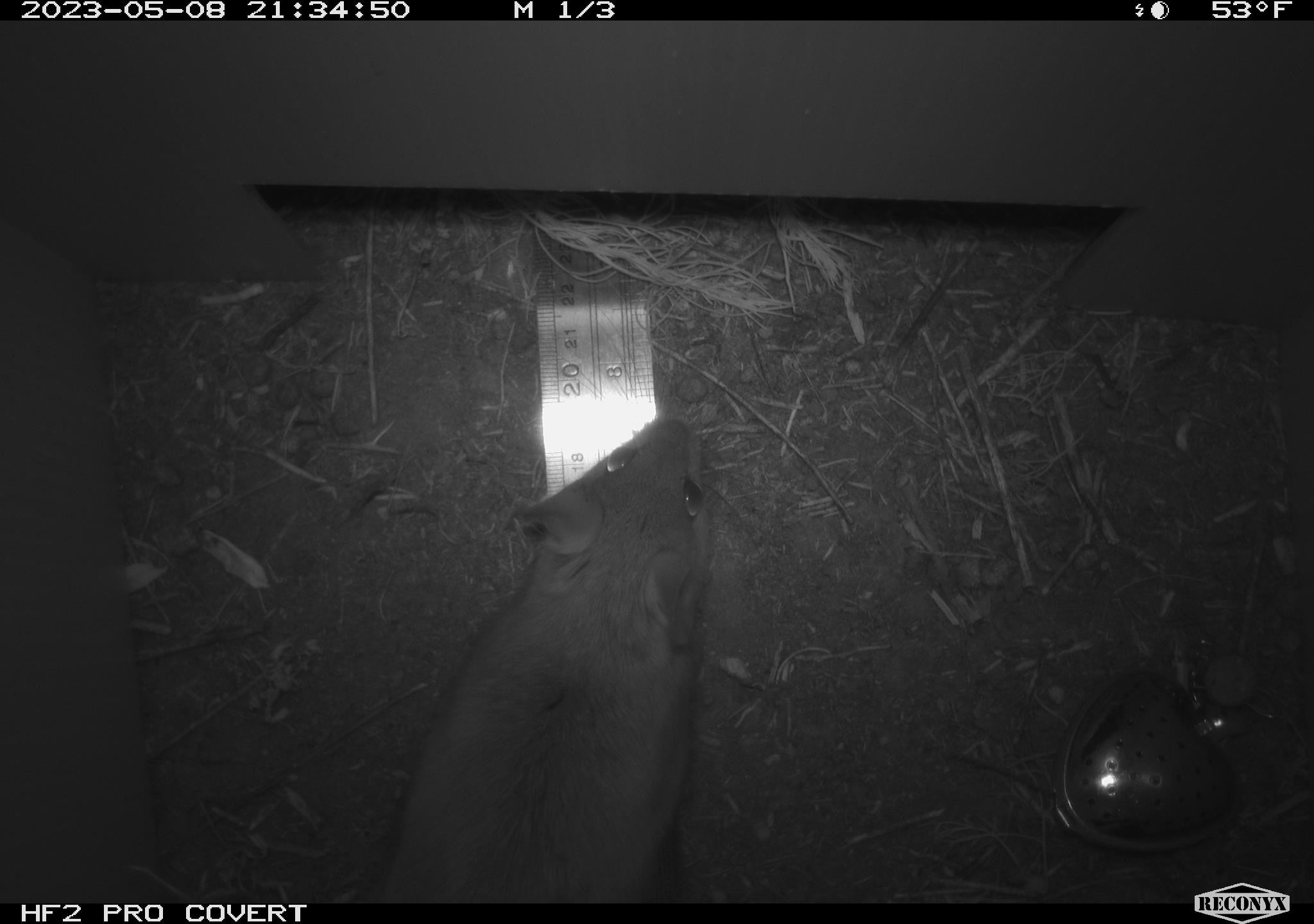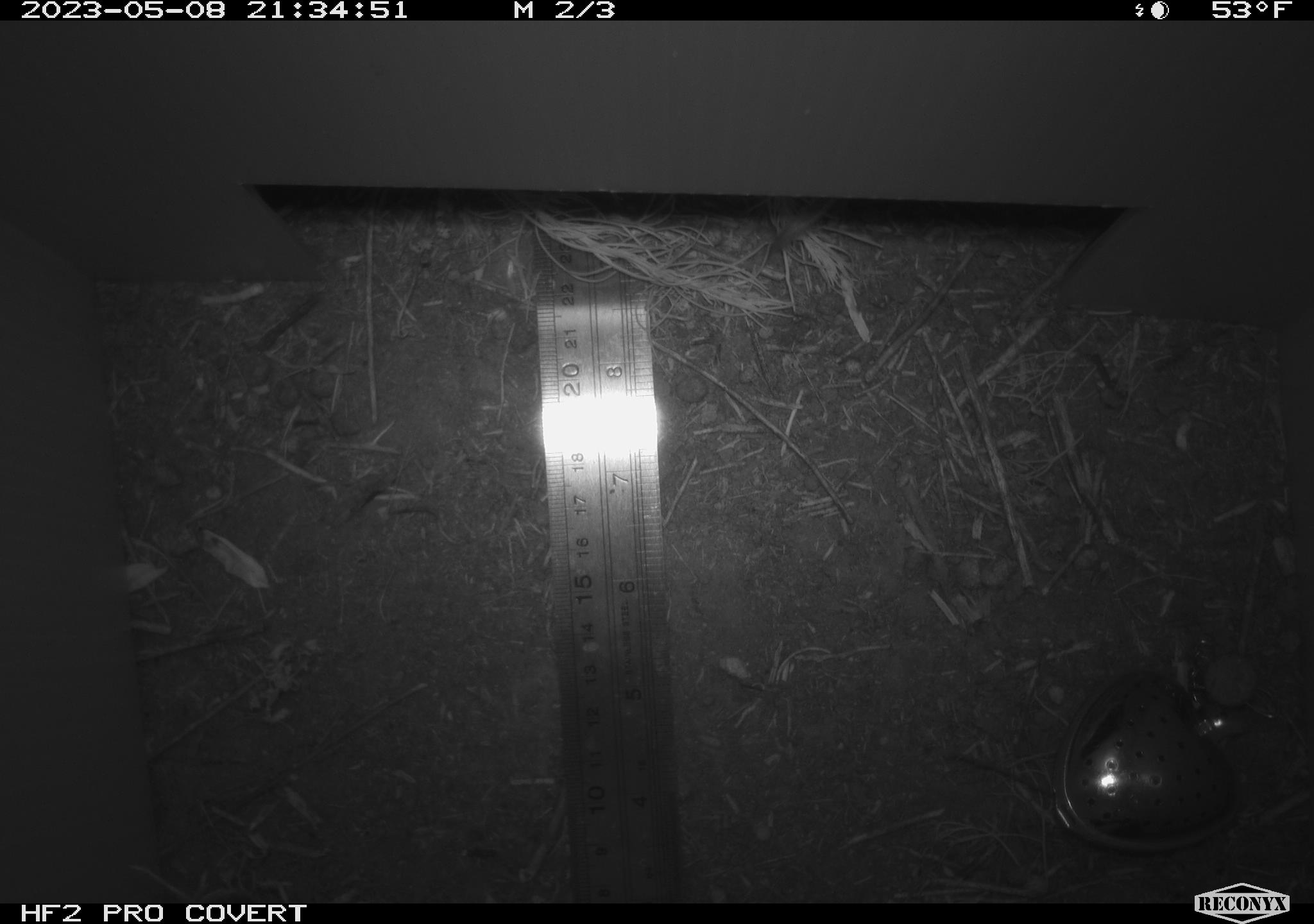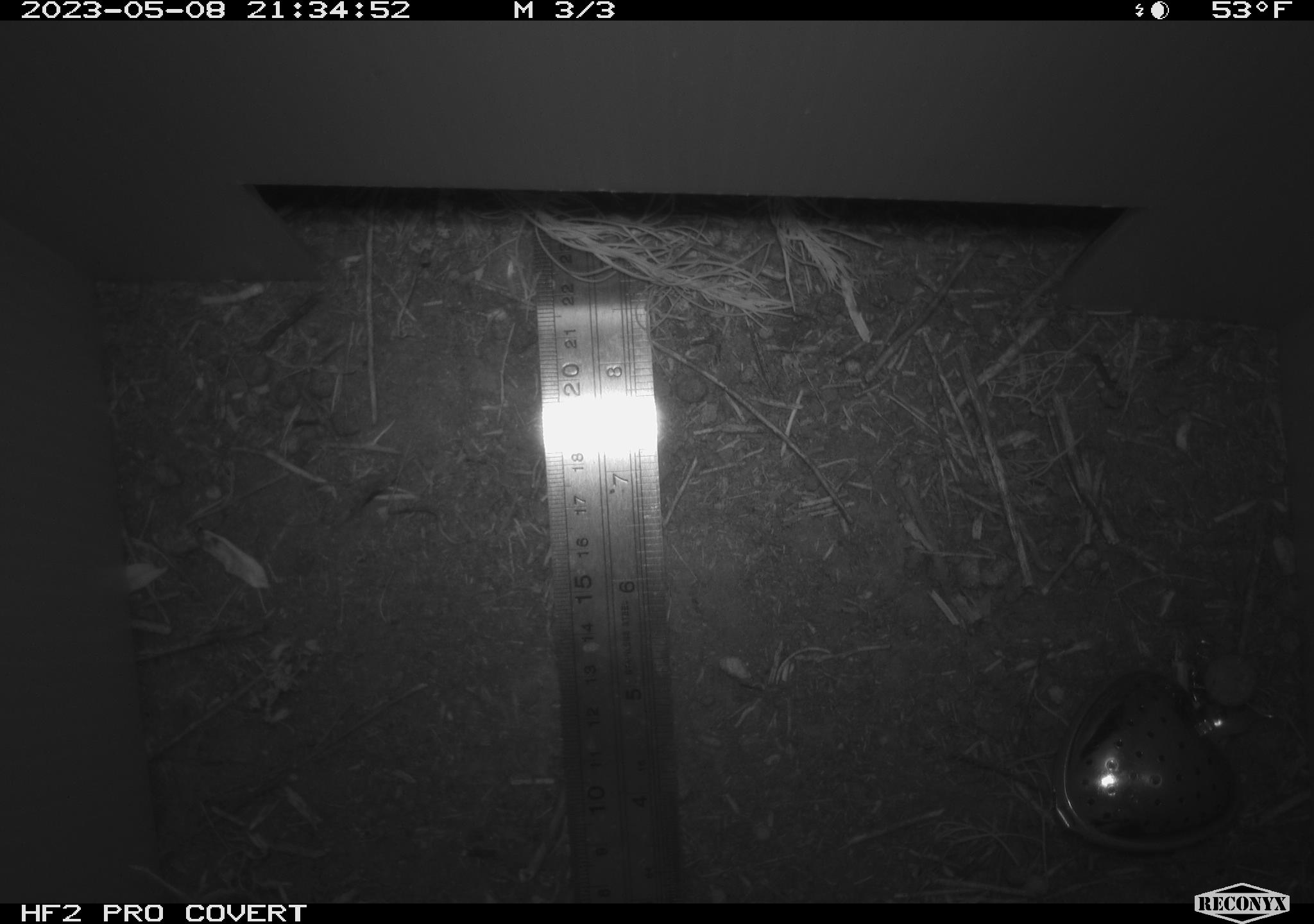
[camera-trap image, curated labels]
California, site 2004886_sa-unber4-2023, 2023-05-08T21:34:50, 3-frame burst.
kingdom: Animalia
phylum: Chordata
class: Mammalia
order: Rodentia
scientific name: Rodentia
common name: woodrat or rat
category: woodrat or rat species